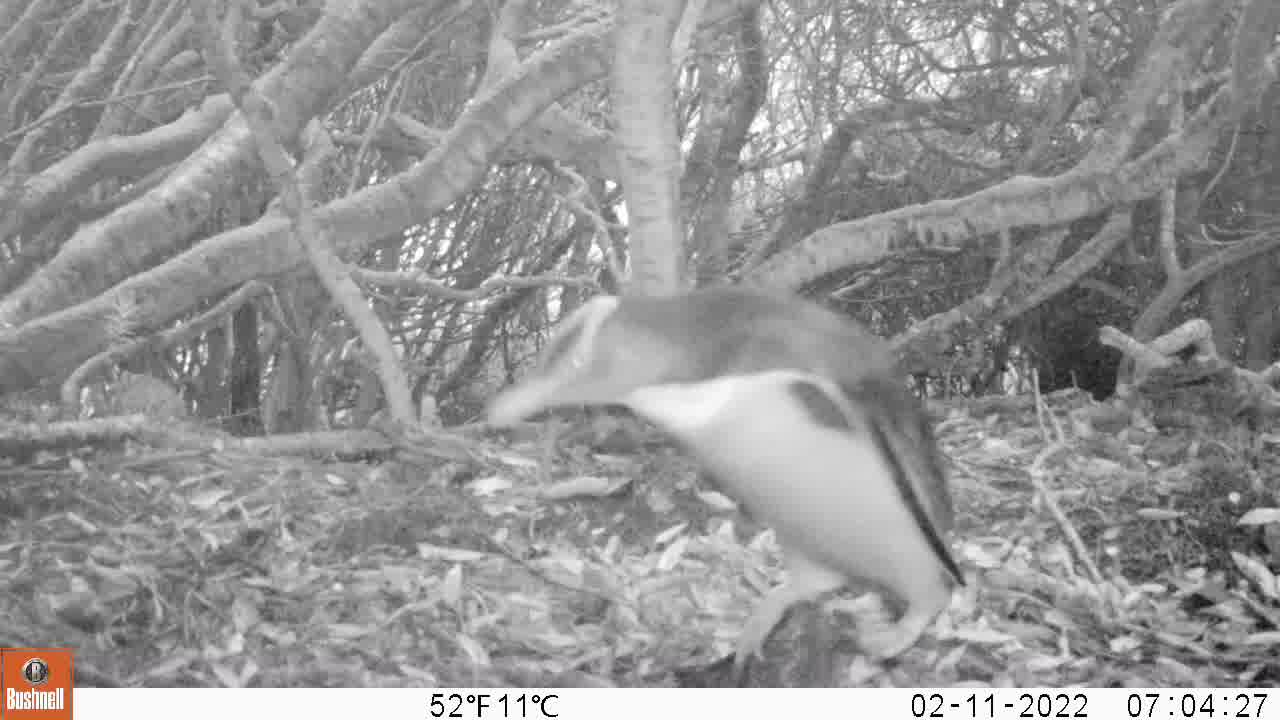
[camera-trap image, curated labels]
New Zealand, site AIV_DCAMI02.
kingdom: Animalia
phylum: Chordata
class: Aves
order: Sphenisciformes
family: Spheniscidae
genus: Megadyptes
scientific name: Megadyptes antipodes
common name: yellow-eyed penguin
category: yellow eyed penguin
Yellow eyed penguin (yellow-eyed penguin) (Megadyptes antipodes).